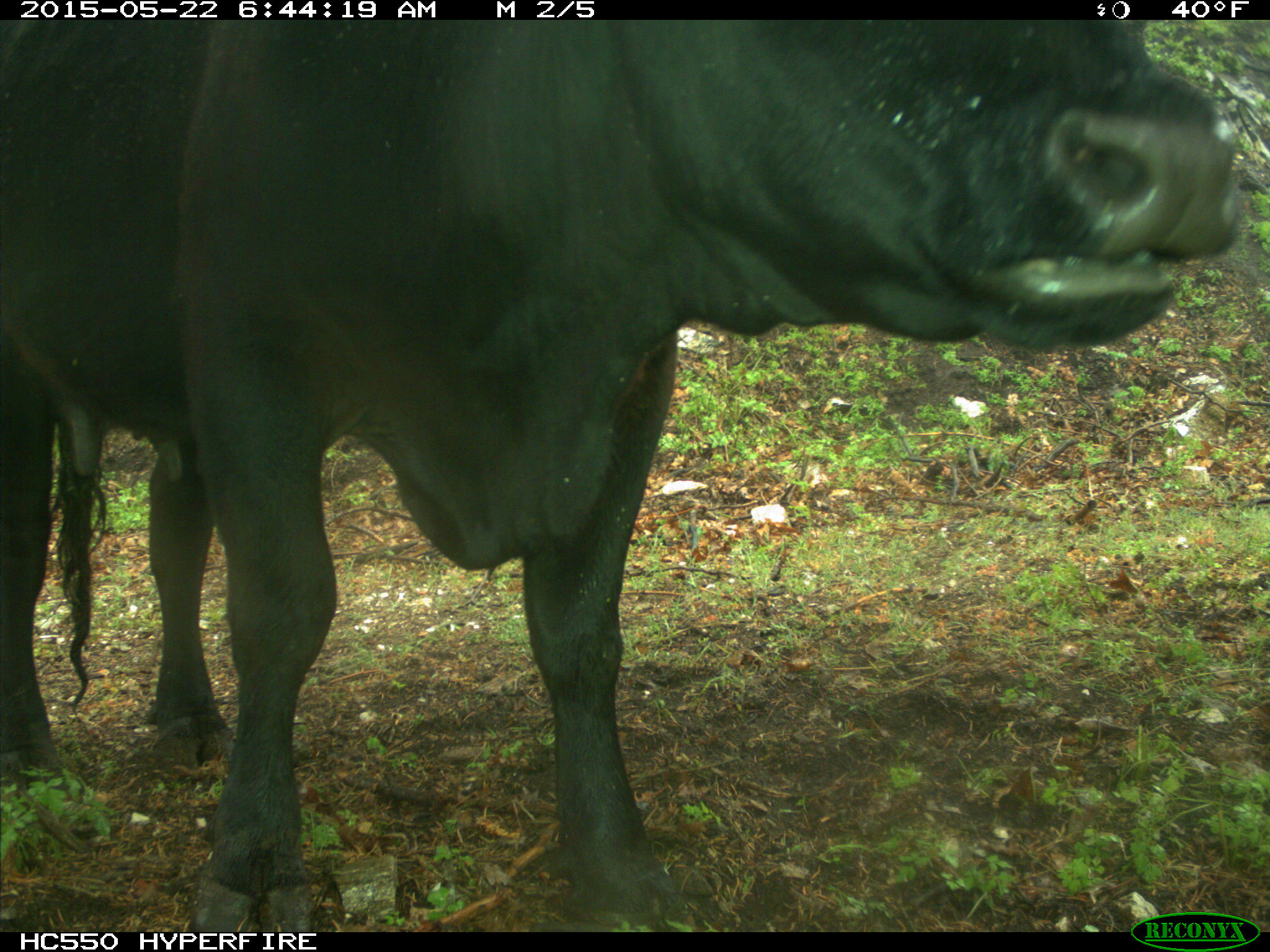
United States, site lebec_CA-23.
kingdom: Animalia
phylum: Chordata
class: Mammalia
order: Artiodactyla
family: Bovidae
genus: Bos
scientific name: Bos taurus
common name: domestic cow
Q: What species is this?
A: Bos taurus (domestic cow).